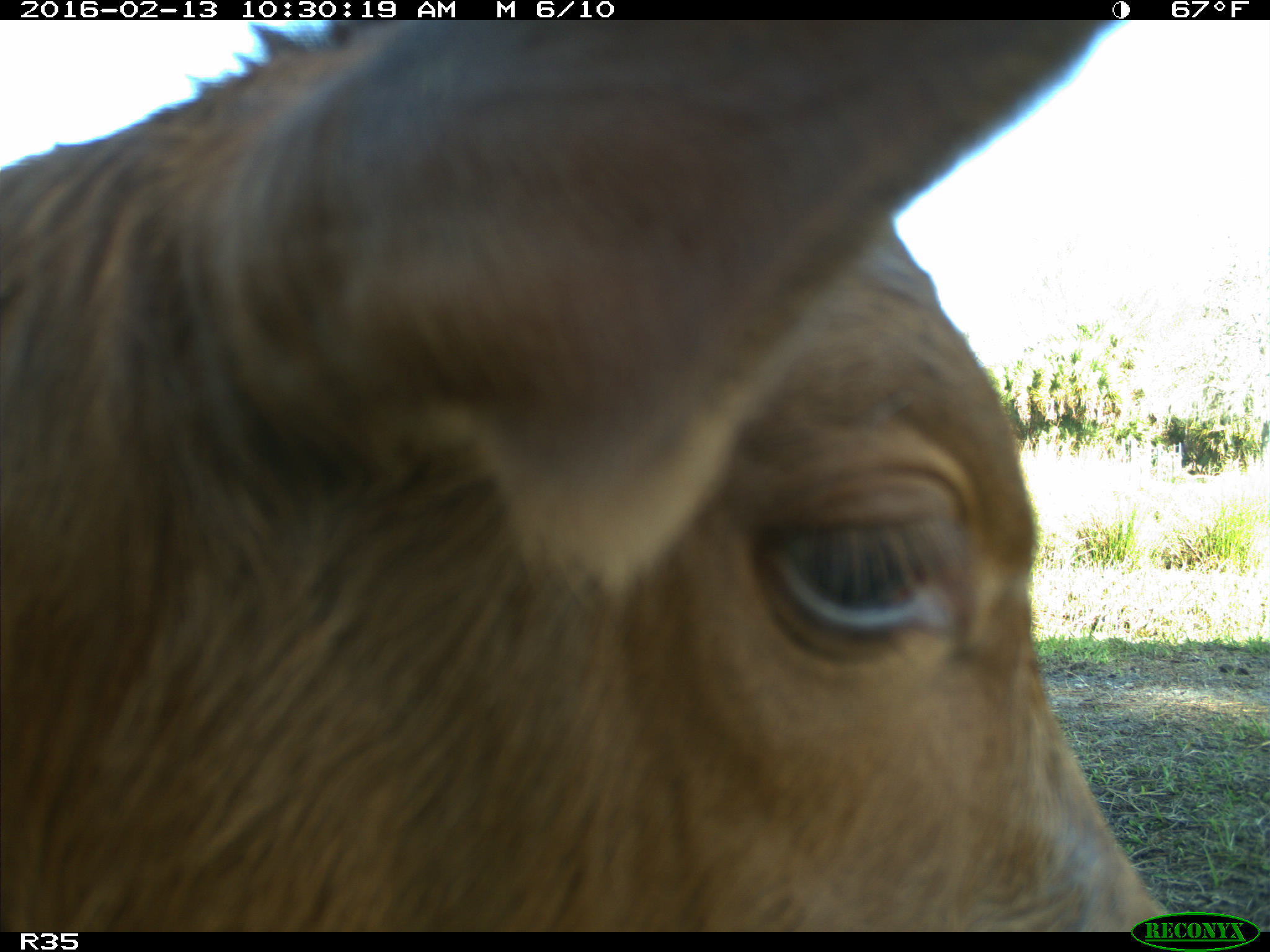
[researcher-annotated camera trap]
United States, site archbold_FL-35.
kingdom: Animalia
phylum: Chordata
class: Mammalia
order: Artiodactyla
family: Bovidae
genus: Bos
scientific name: Bos taurus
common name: domestic cow